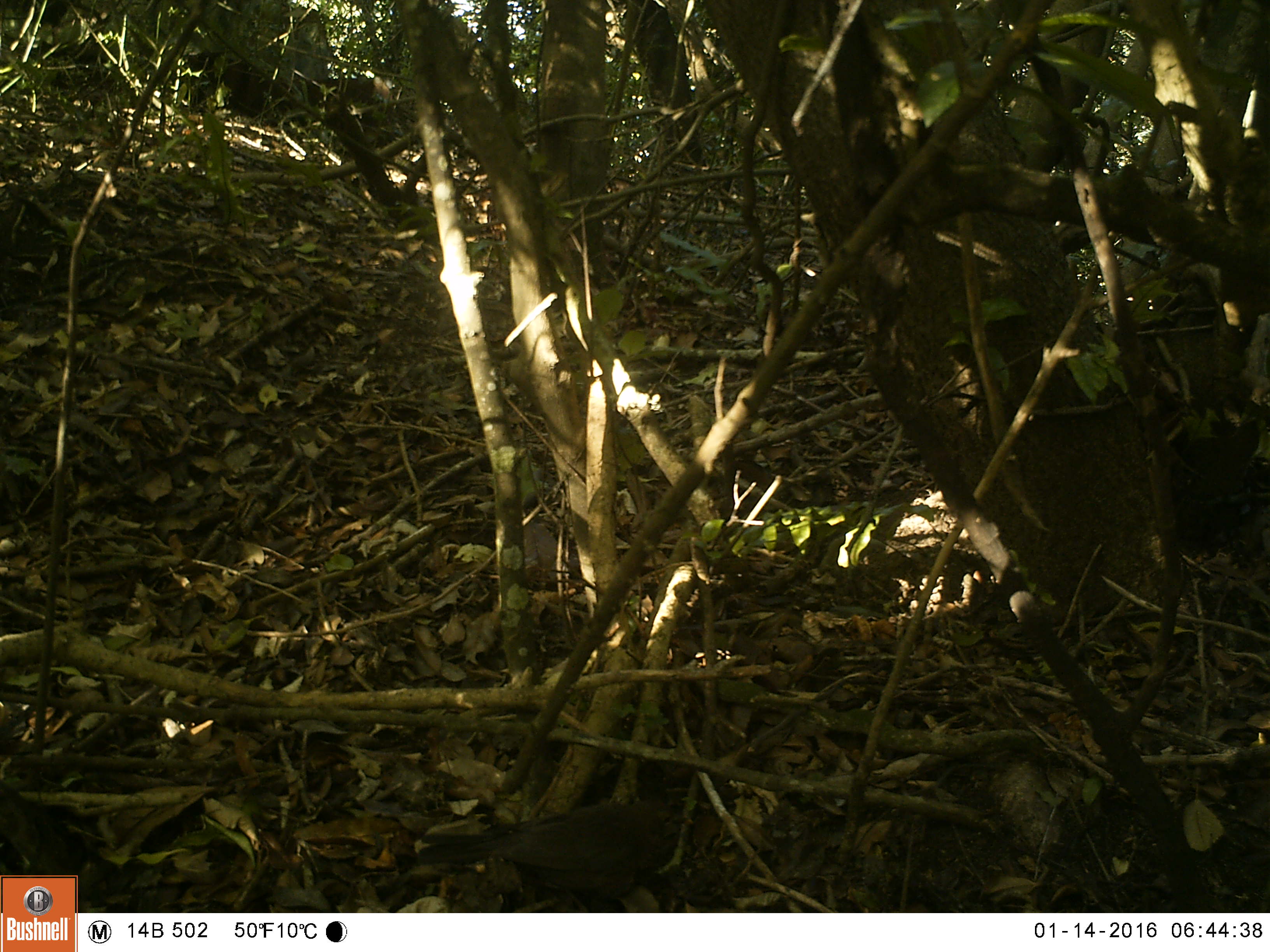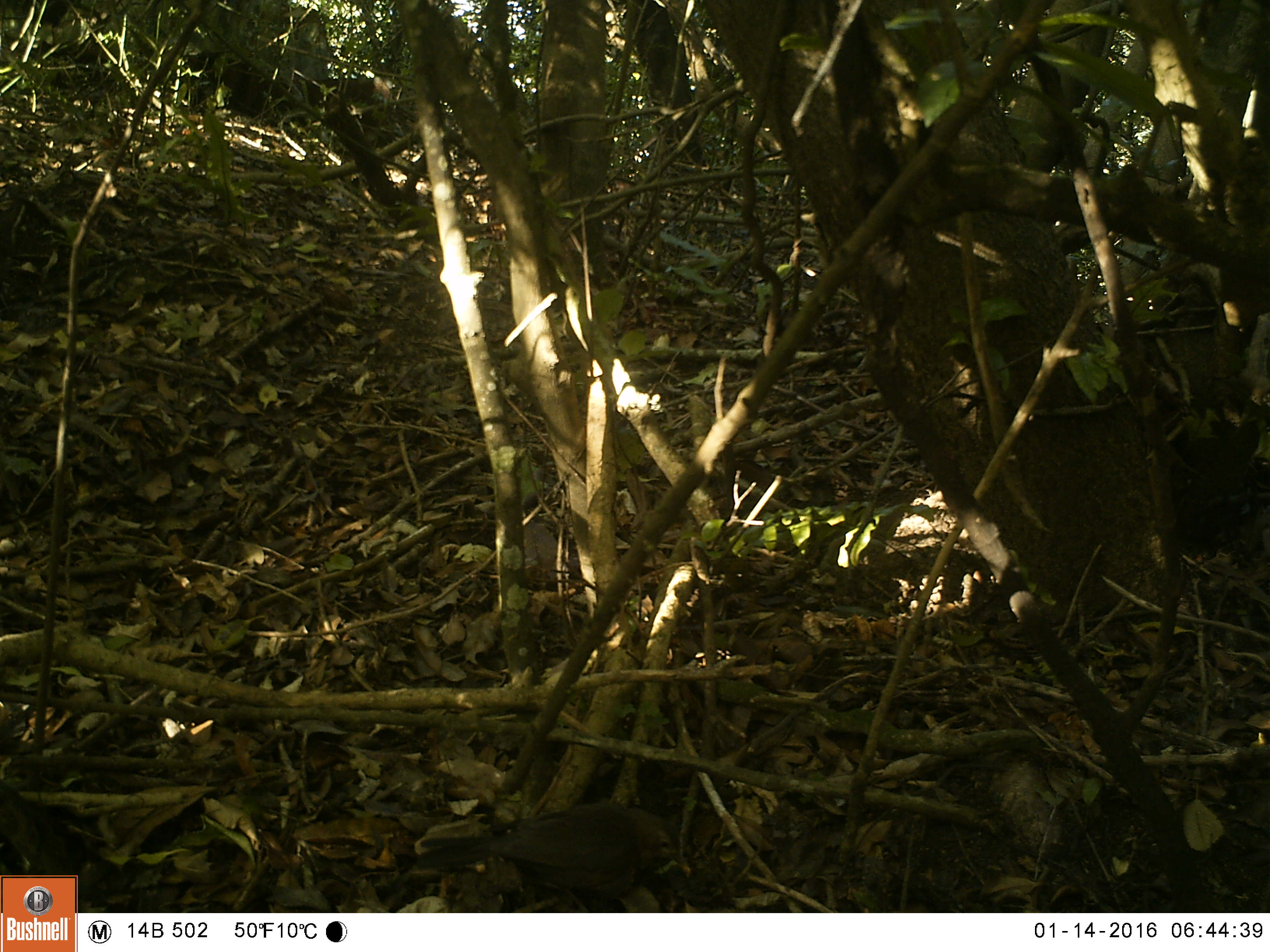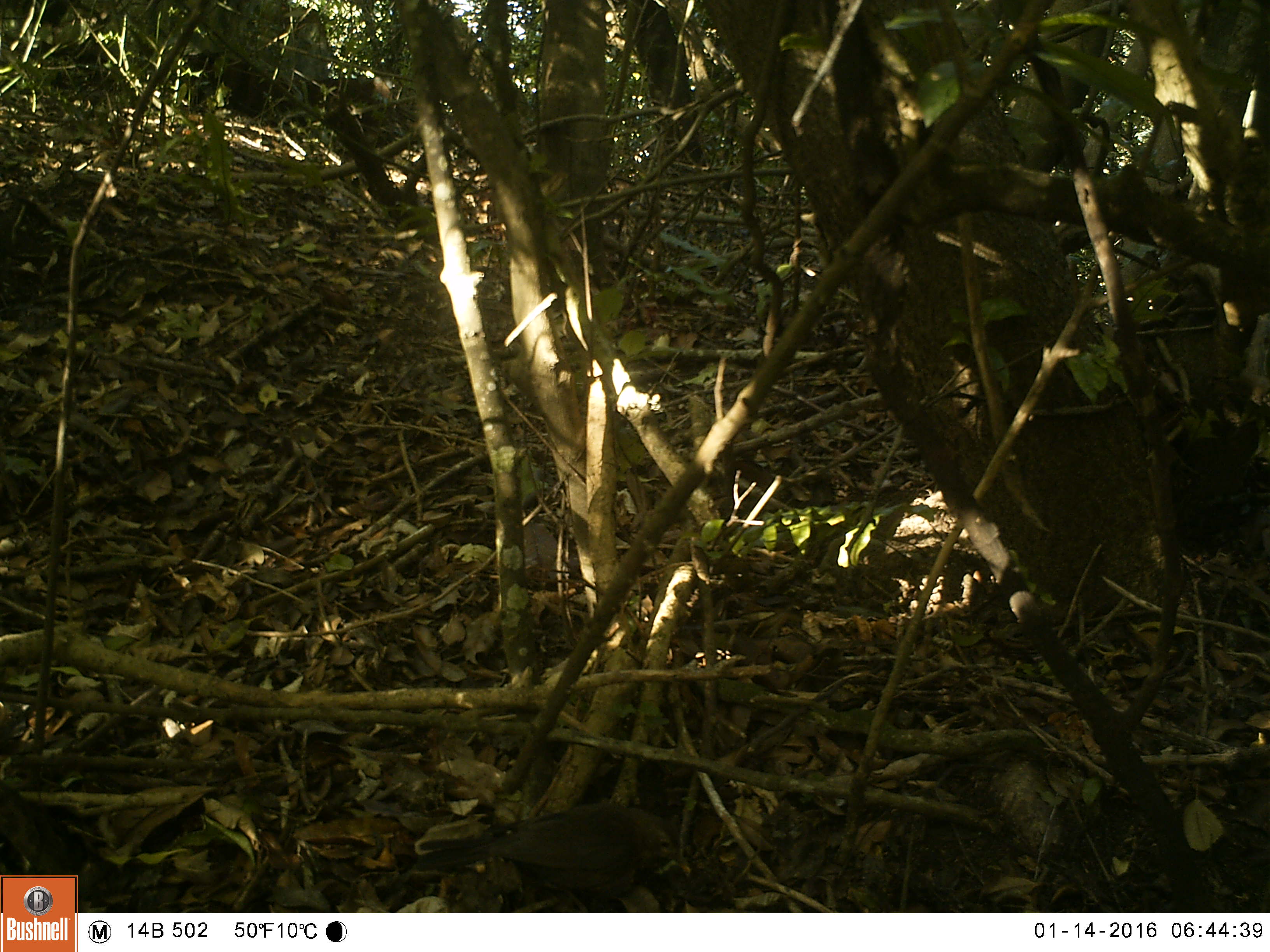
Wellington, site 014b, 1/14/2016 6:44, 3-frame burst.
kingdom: Animalia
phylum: Chordata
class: Aves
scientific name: Aves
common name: bird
Bird (Aves).